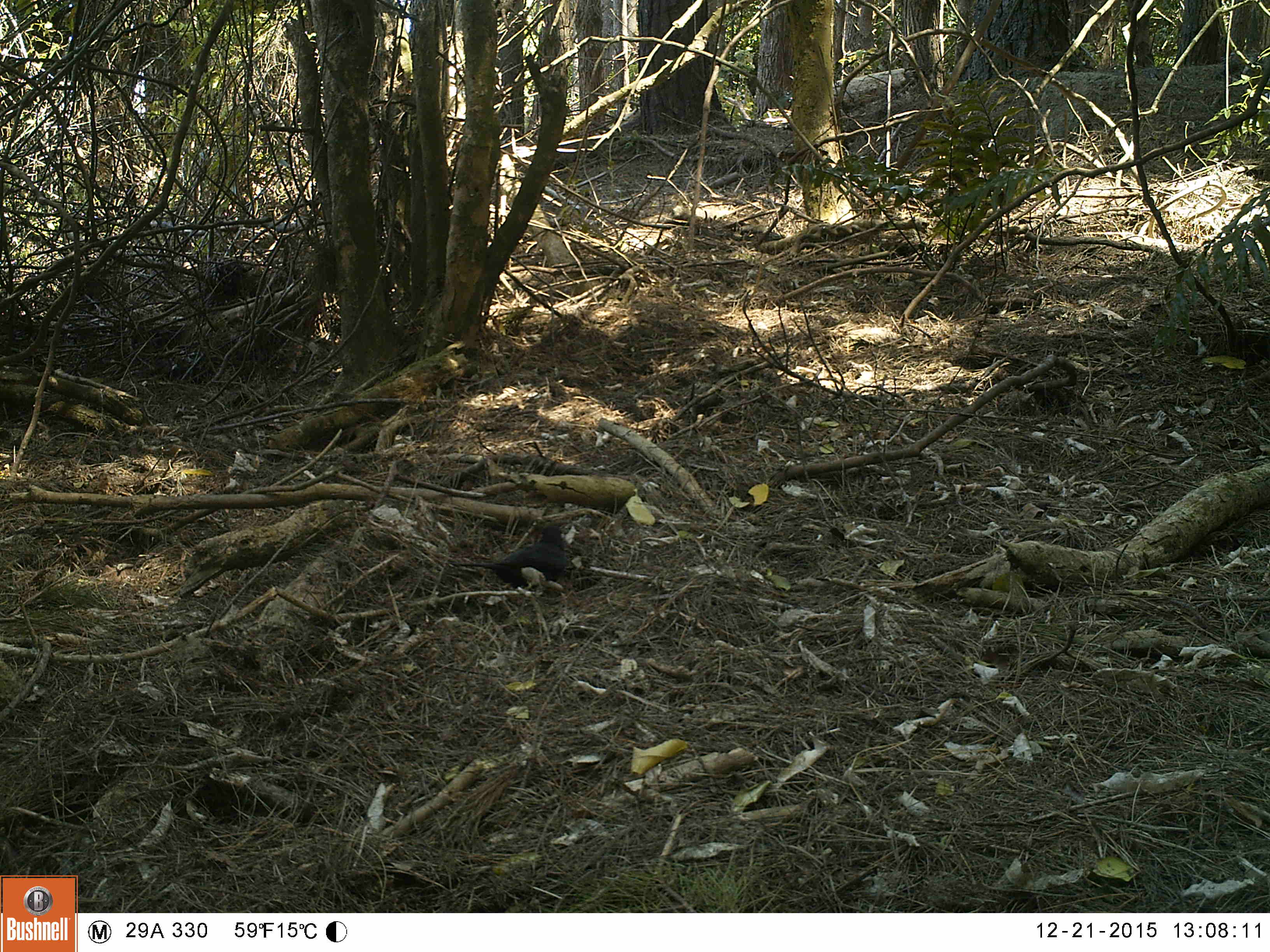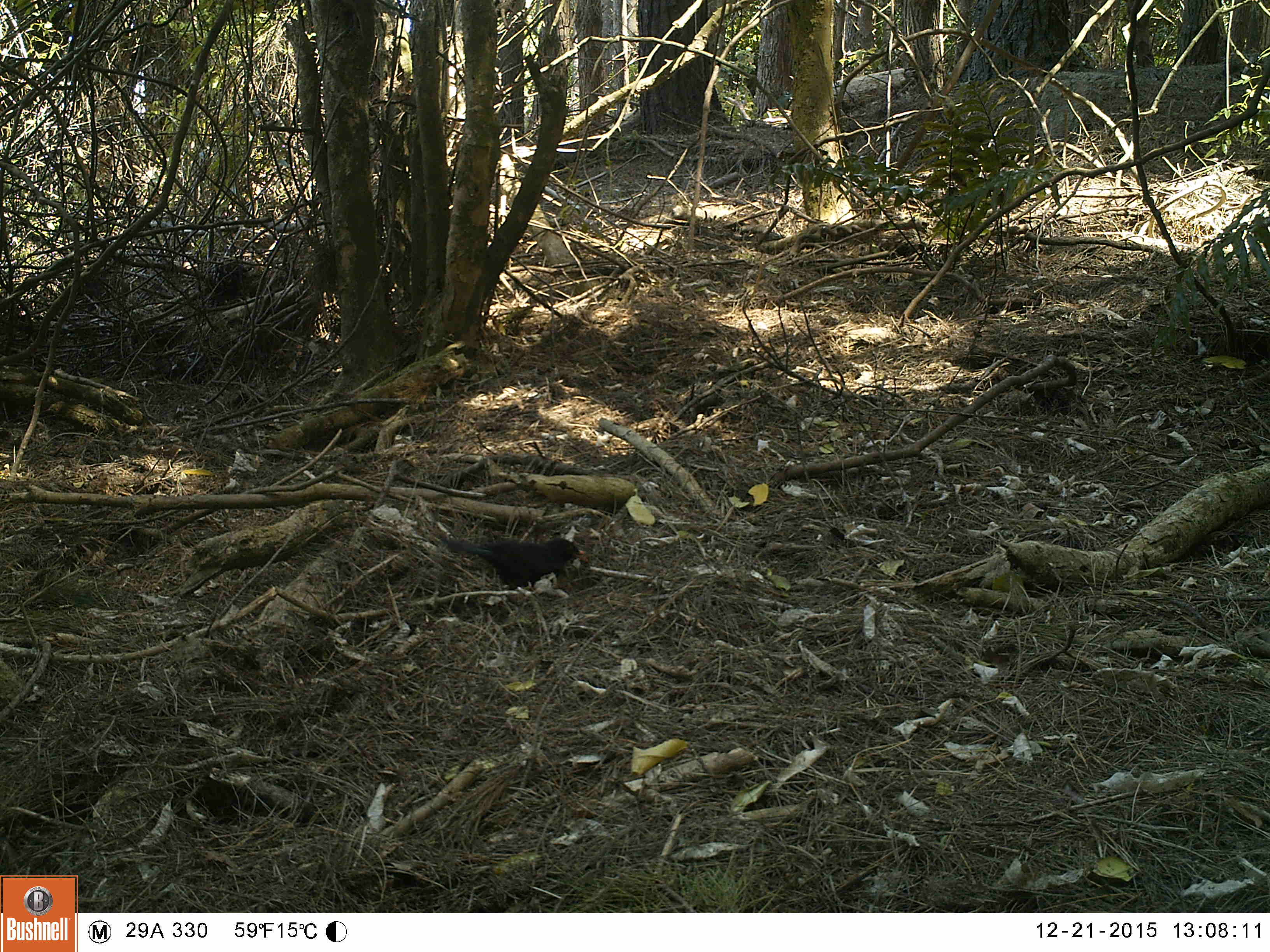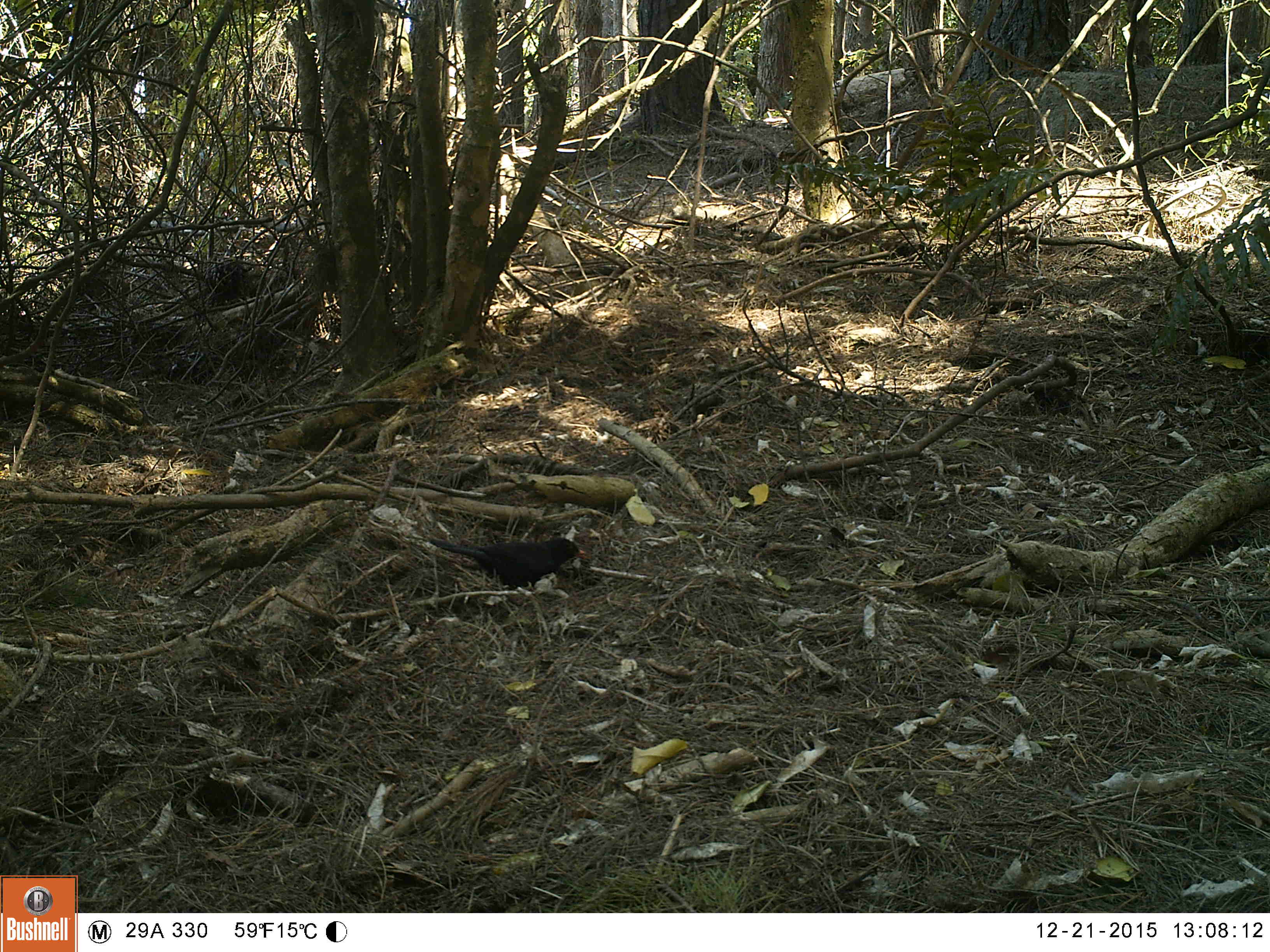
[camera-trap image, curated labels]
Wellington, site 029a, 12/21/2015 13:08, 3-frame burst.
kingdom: Animalia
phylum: Chordata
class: Aves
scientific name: Aves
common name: bird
Bird (Aves).